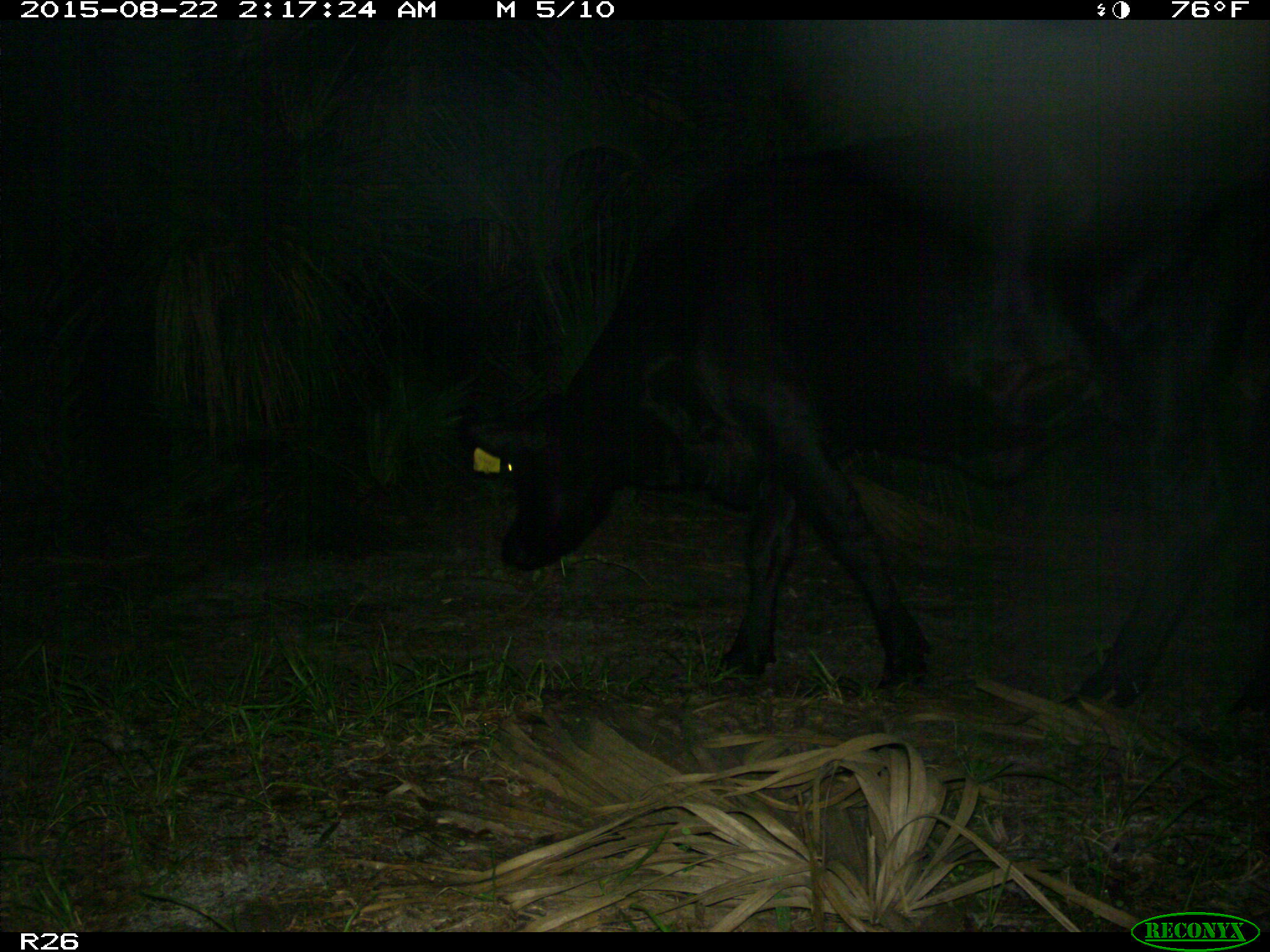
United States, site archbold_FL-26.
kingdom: Animalia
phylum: Chordata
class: Mammalia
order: Artiodactyla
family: Bovidae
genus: Bos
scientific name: Bos taurus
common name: domestic cow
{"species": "Bos taurus (domestic cow)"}